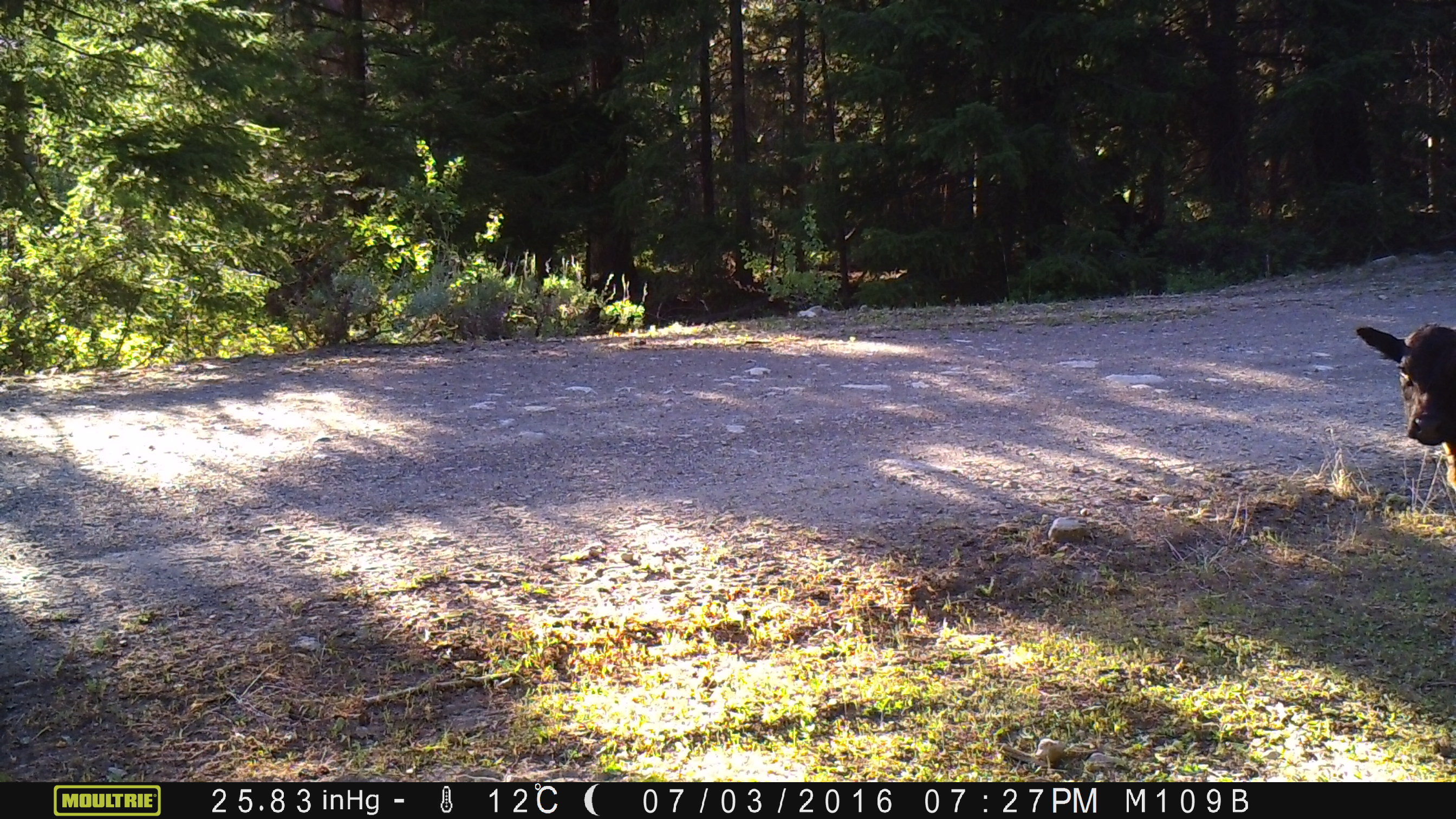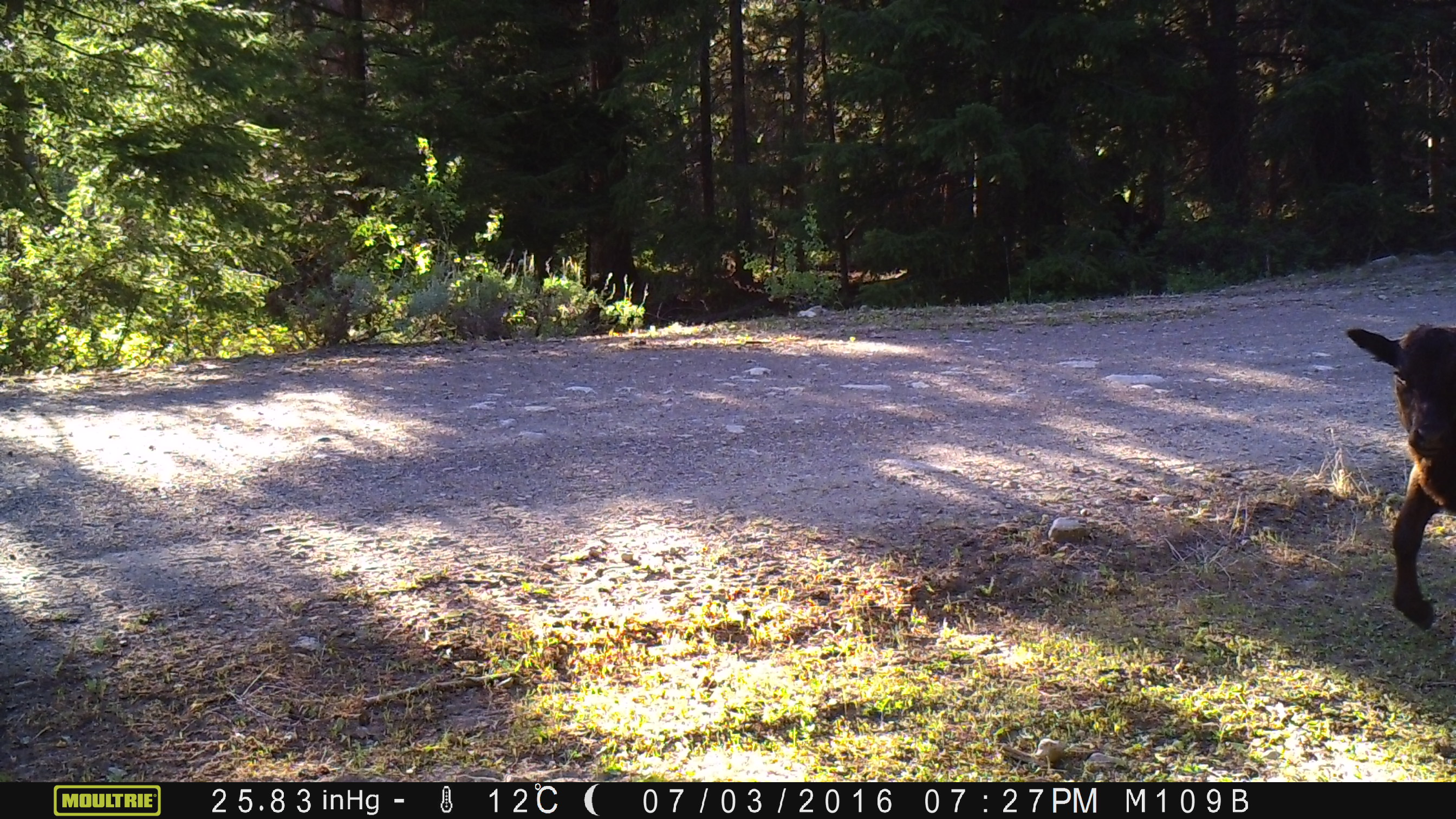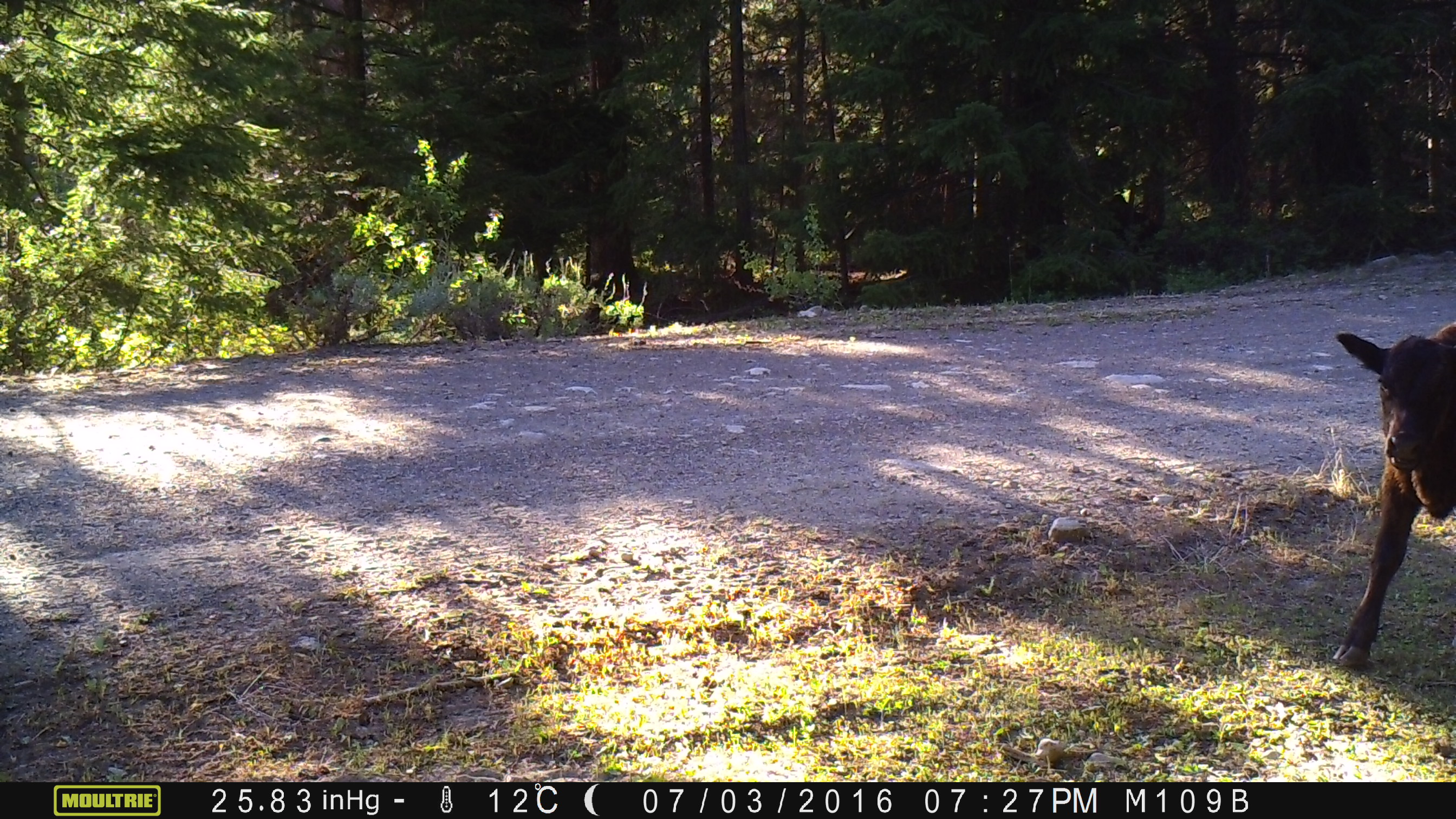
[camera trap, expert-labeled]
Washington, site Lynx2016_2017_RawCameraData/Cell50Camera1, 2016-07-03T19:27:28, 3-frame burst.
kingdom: Animalia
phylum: Chordata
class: Mammalia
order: Artiodactyla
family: Bovidae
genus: Bos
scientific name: Bos taurus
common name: domestic cattle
Domestic cattle (Bos taurus). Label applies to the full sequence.